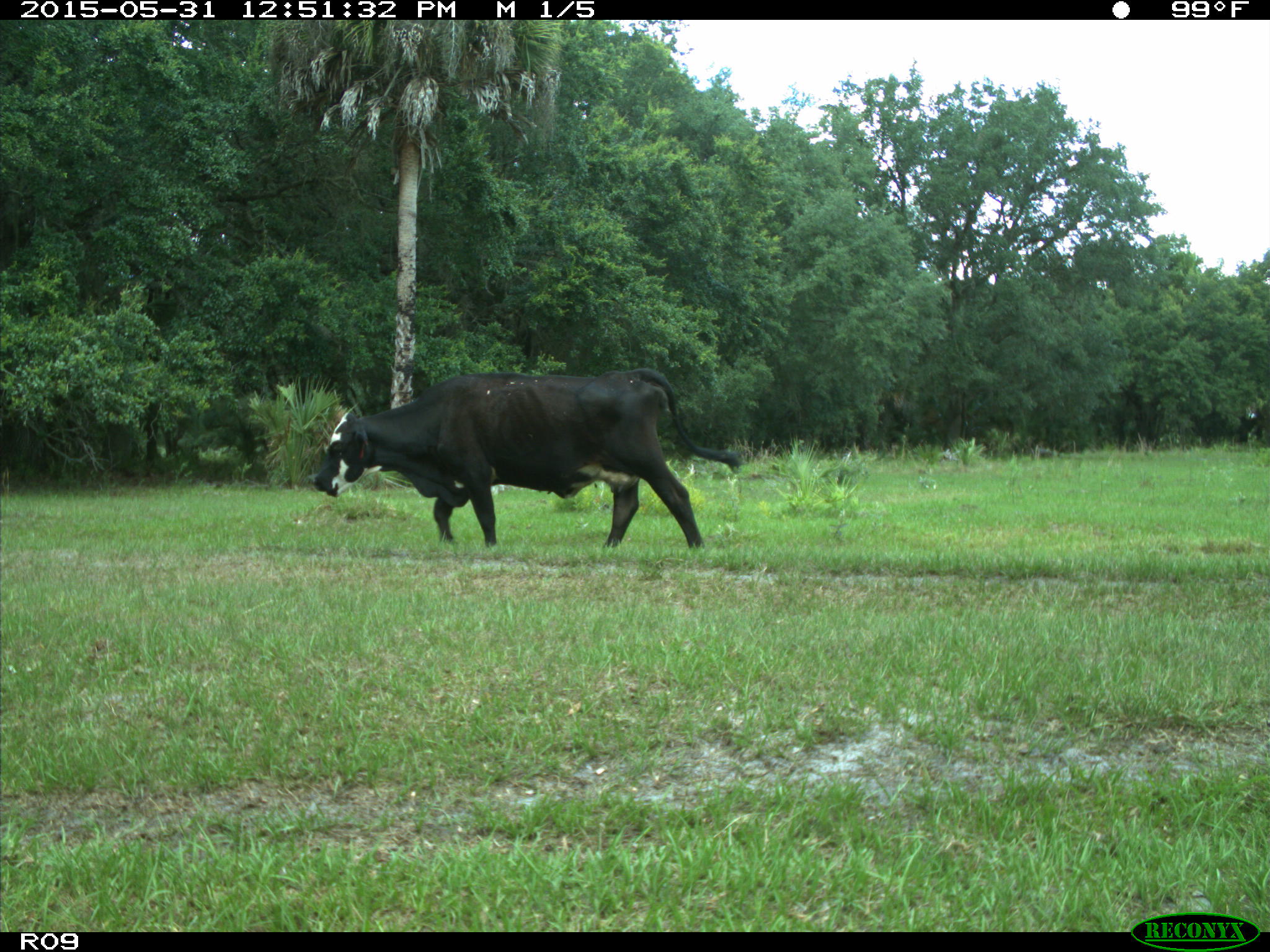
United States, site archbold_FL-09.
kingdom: Animalia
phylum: Chordata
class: Mammalia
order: Artiodactyla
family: Bovidae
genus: Bos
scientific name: Bos taurus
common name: domestic cow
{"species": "Bos taurus (domestic cow)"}